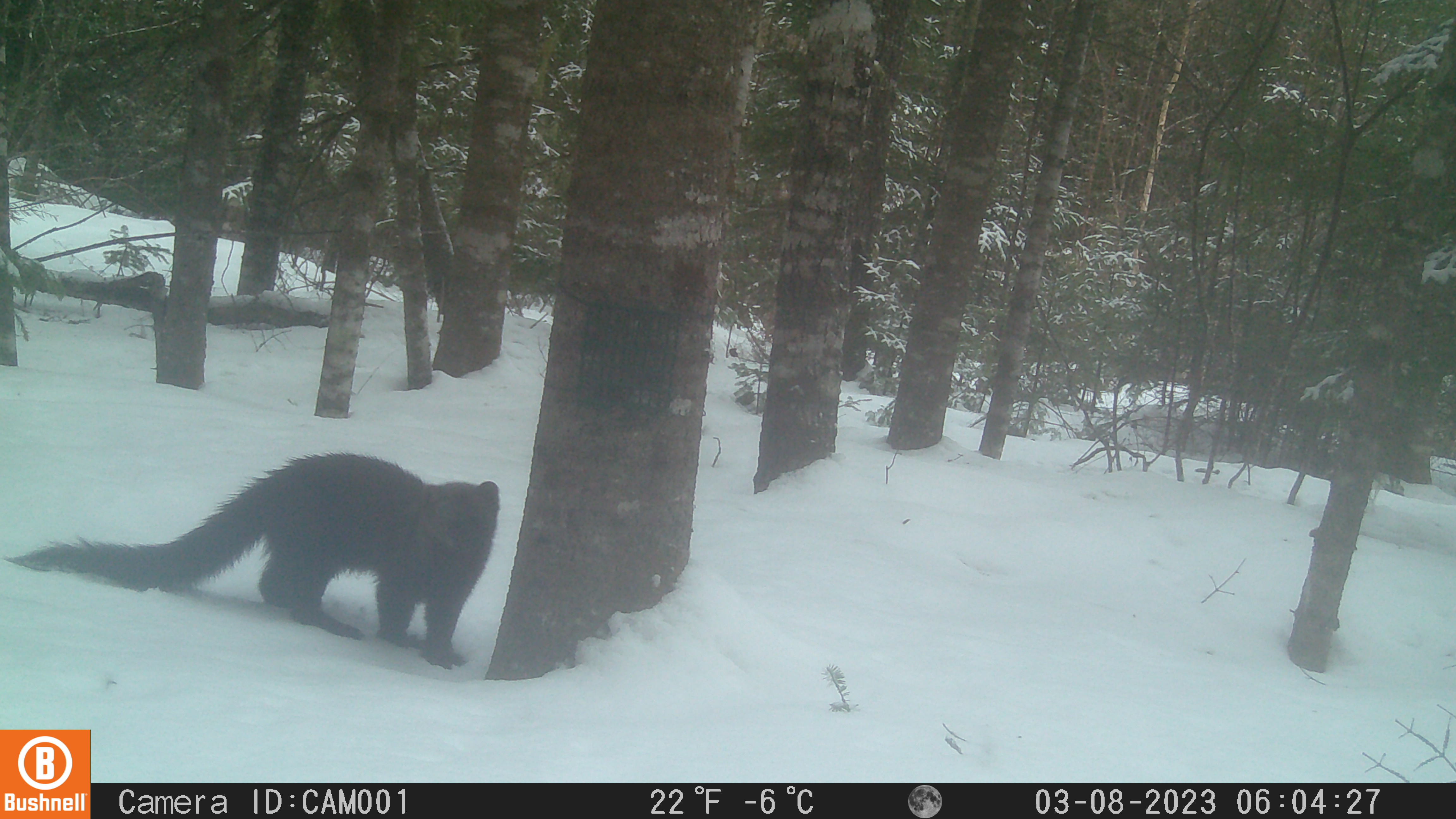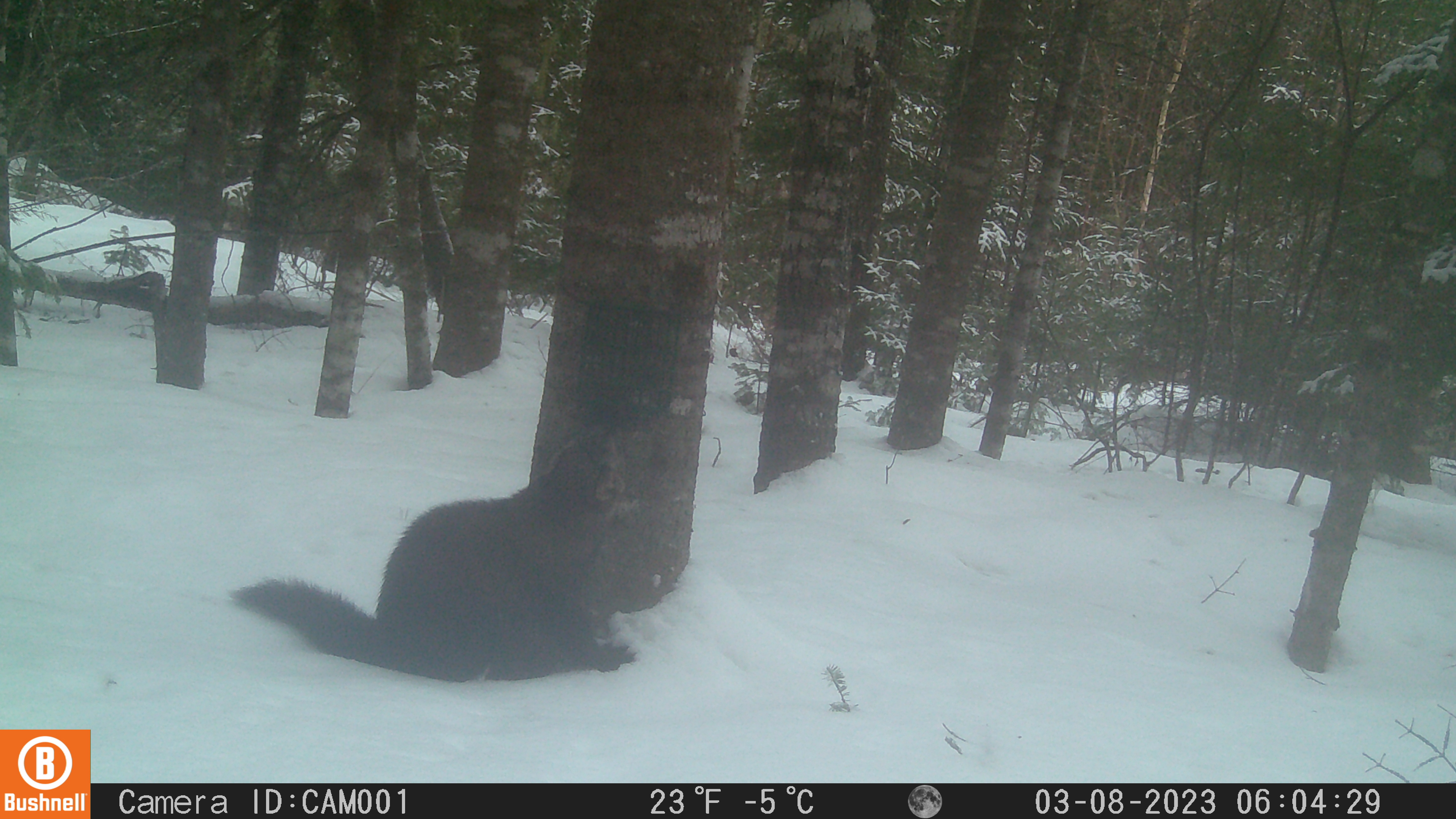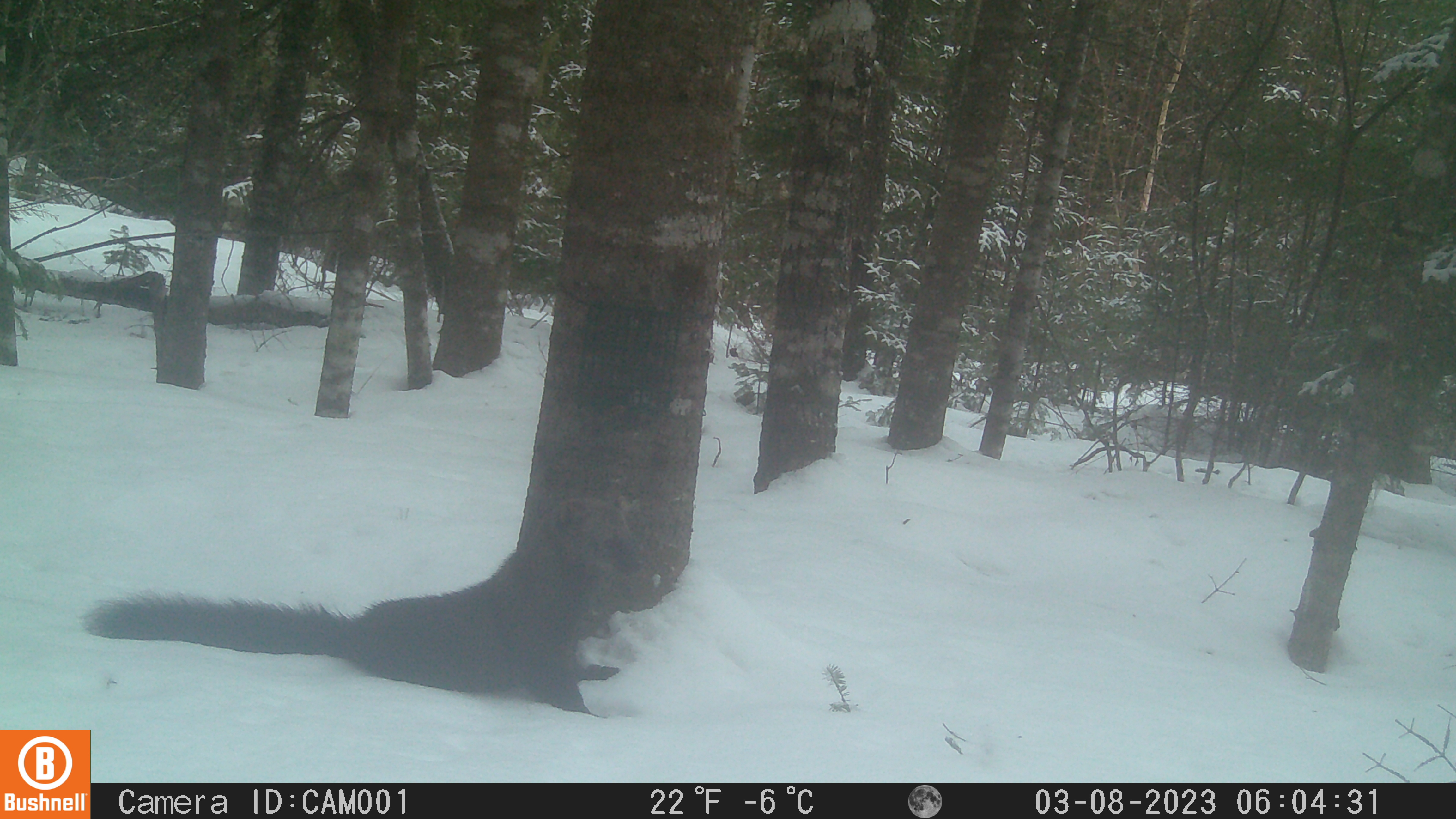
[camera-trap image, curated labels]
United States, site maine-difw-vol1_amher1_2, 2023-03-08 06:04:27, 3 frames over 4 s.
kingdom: Animalia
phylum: Chordata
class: Mammalia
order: Carnivora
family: Mustelidae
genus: Pekania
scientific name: Pekania pennanti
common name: fisher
Fisher (Pekania pennanti).